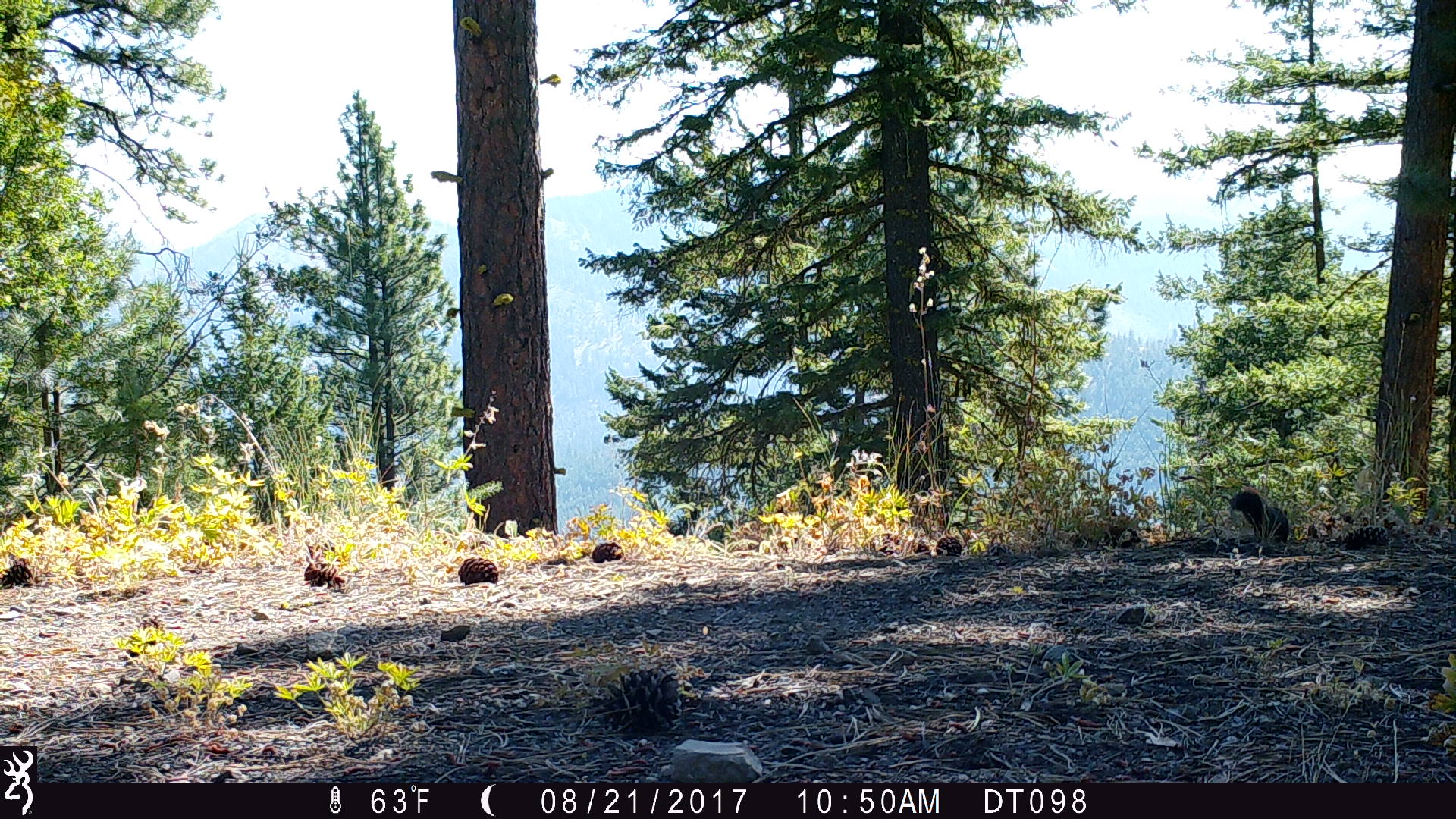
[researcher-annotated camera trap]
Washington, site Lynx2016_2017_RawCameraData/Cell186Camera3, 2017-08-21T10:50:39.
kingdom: Animalia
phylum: Chordata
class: Mammalia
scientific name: Mammalia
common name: small mammal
Small mammal (Mammalia). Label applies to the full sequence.